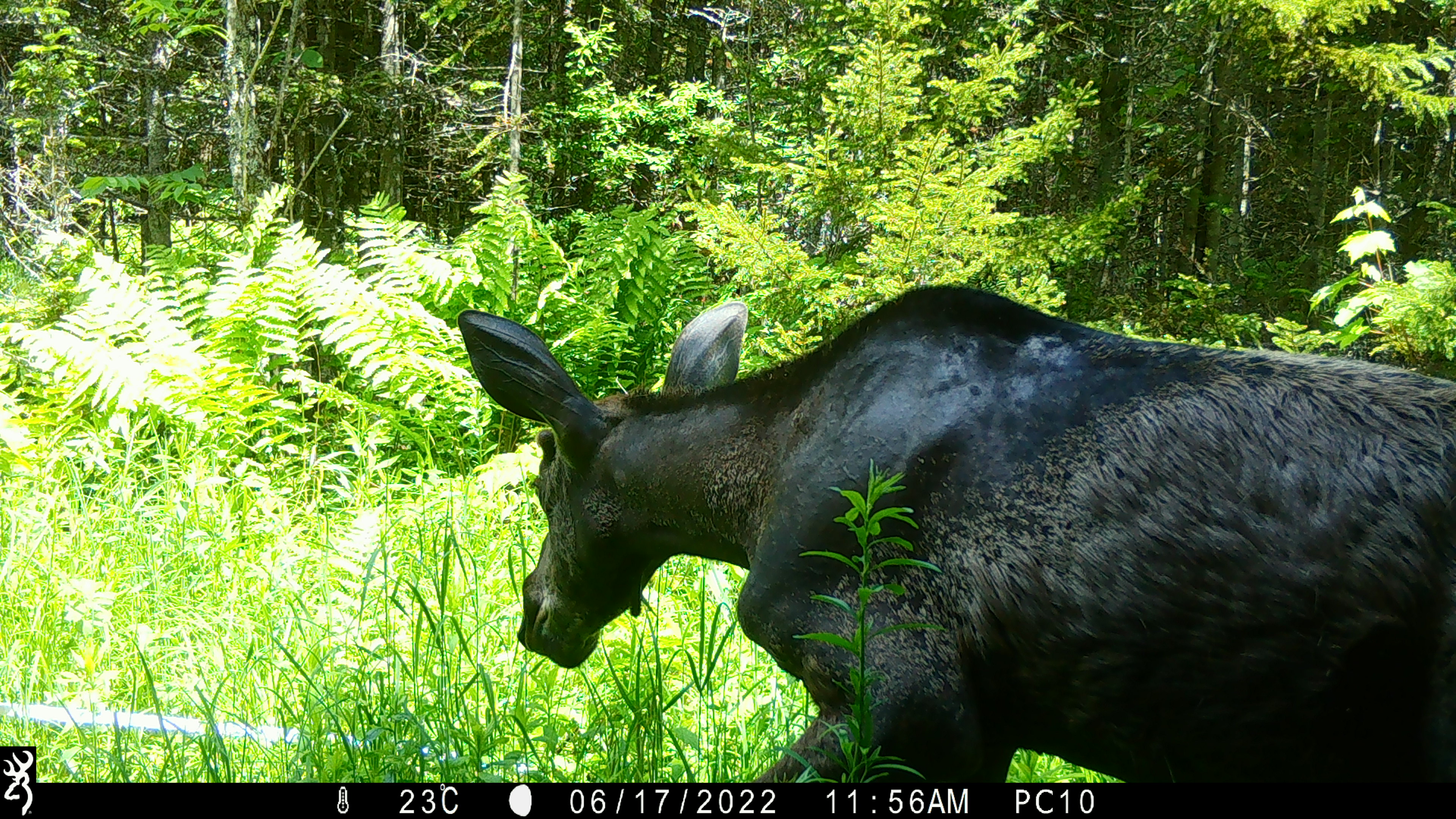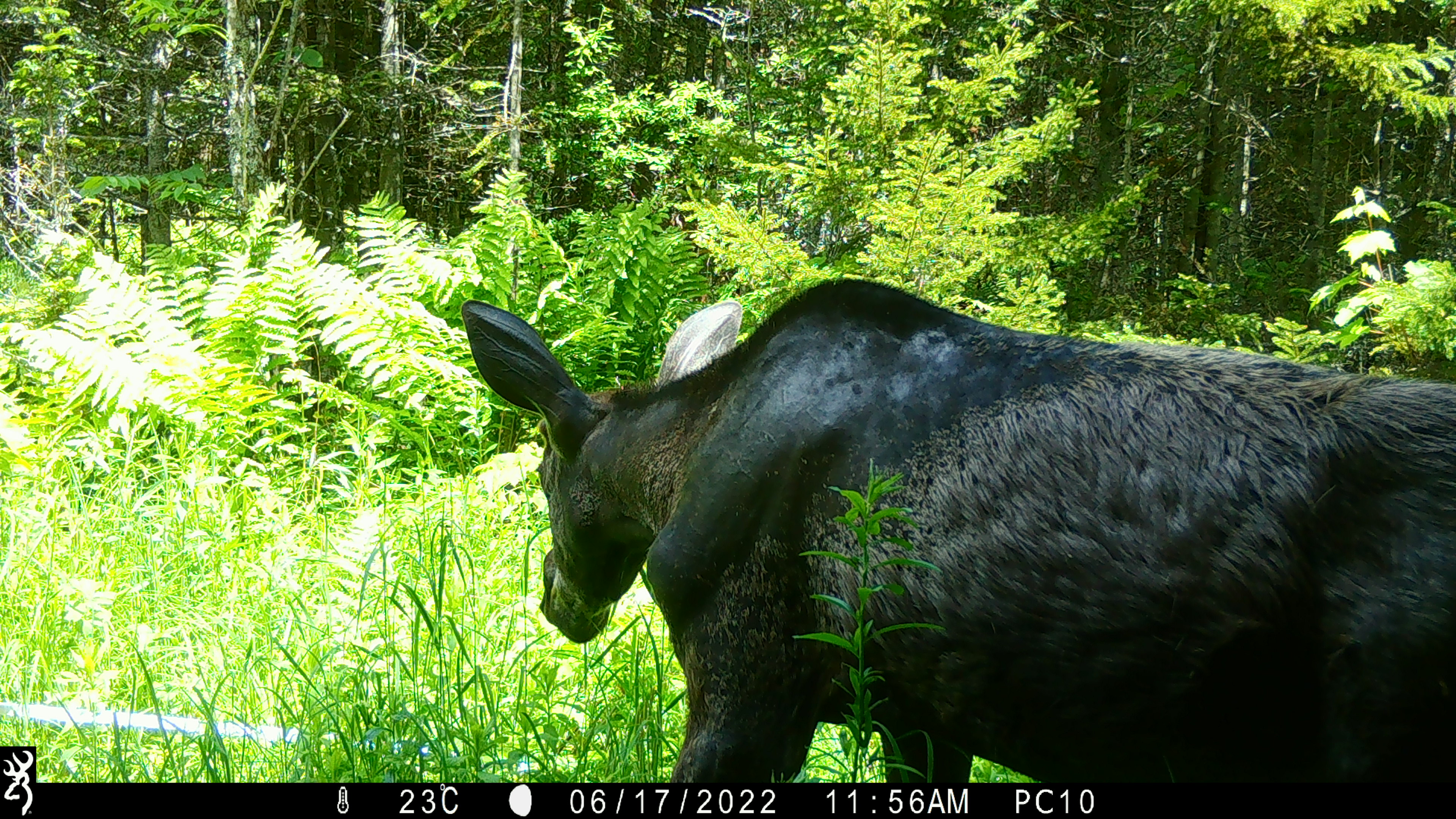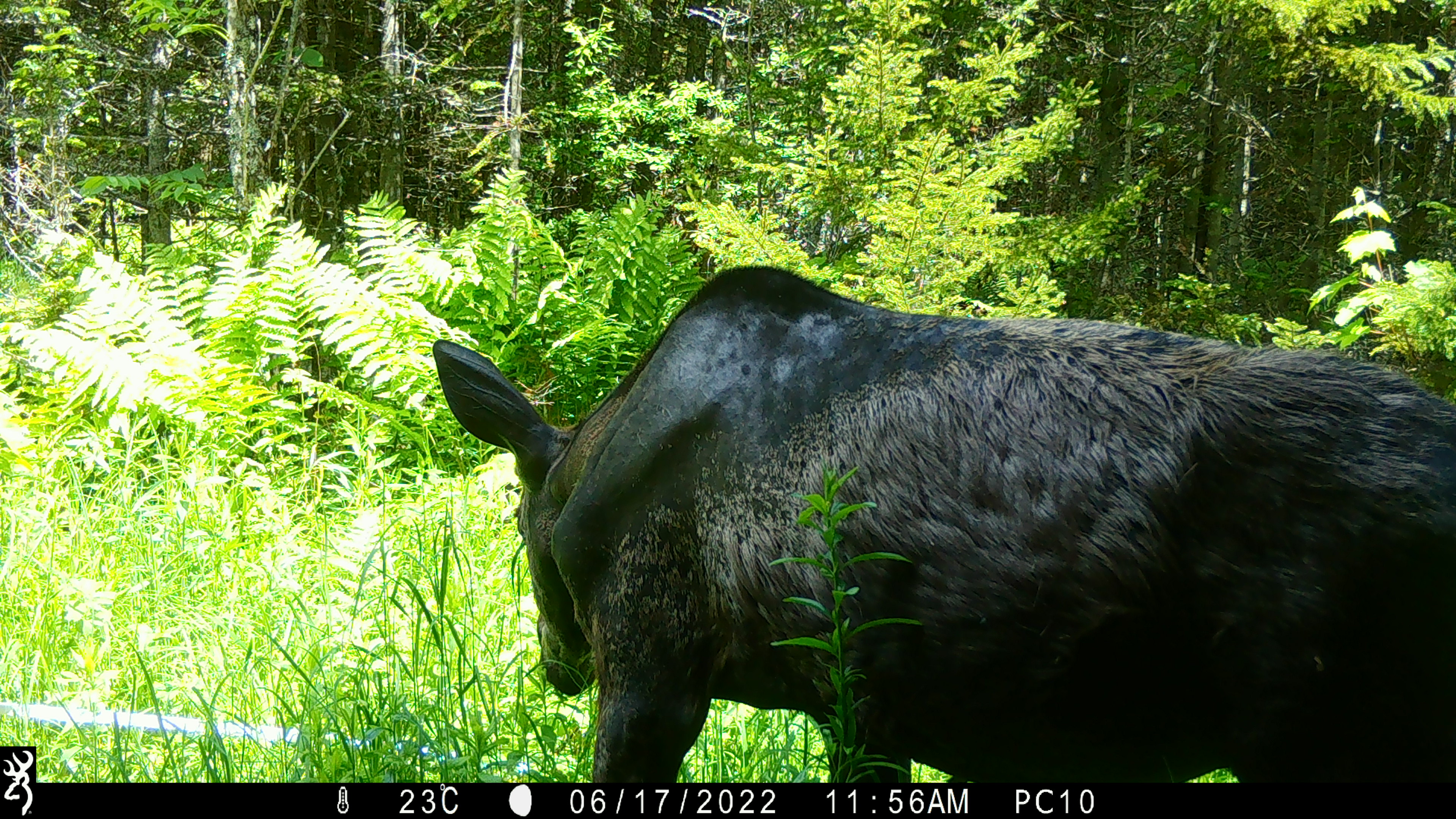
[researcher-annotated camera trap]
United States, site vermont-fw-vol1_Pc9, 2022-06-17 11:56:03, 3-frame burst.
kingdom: Animalia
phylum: Chordata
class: Mammalia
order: Artiodactyla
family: Cervidae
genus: Alces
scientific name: Alces alces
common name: moose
Moose (Alces alces).